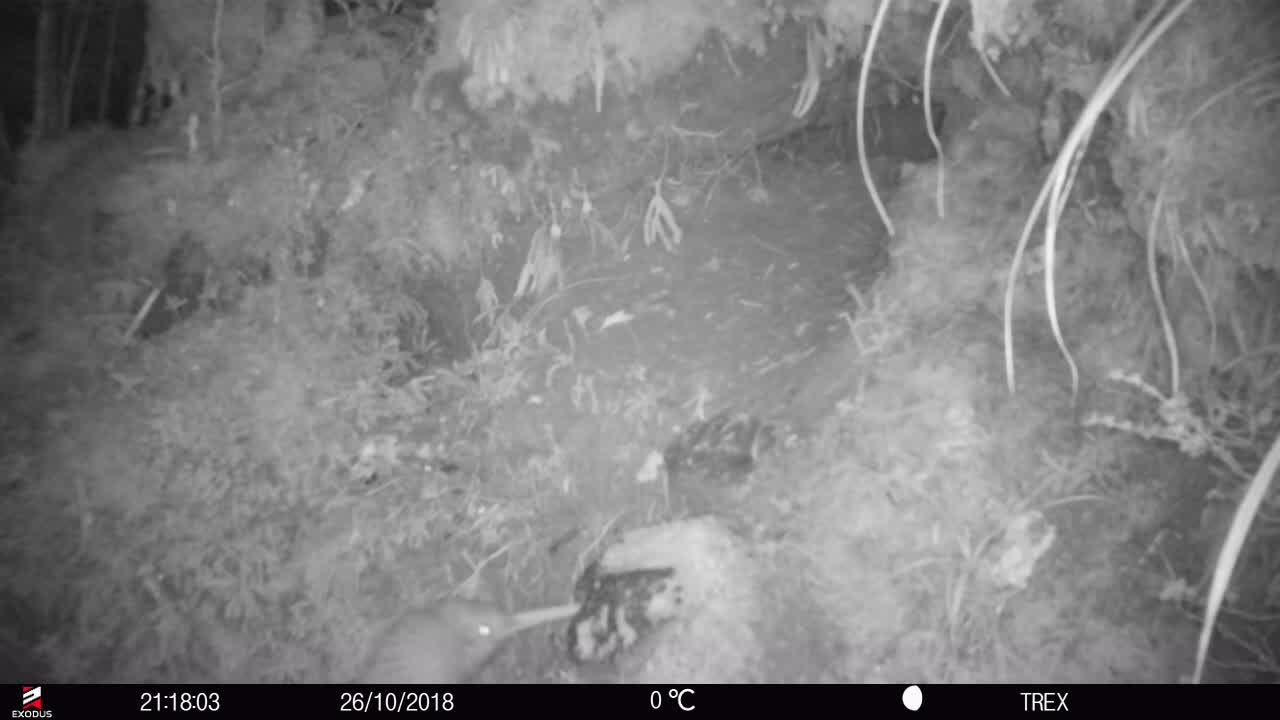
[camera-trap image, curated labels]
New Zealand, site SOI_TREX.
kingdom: Animalia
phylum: Chordata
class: Aves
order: Apterygiformes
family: Apterygidae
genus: Apteryx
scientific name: Apteryx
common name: kiwi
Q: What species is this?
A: Kiwi (Apteryx).